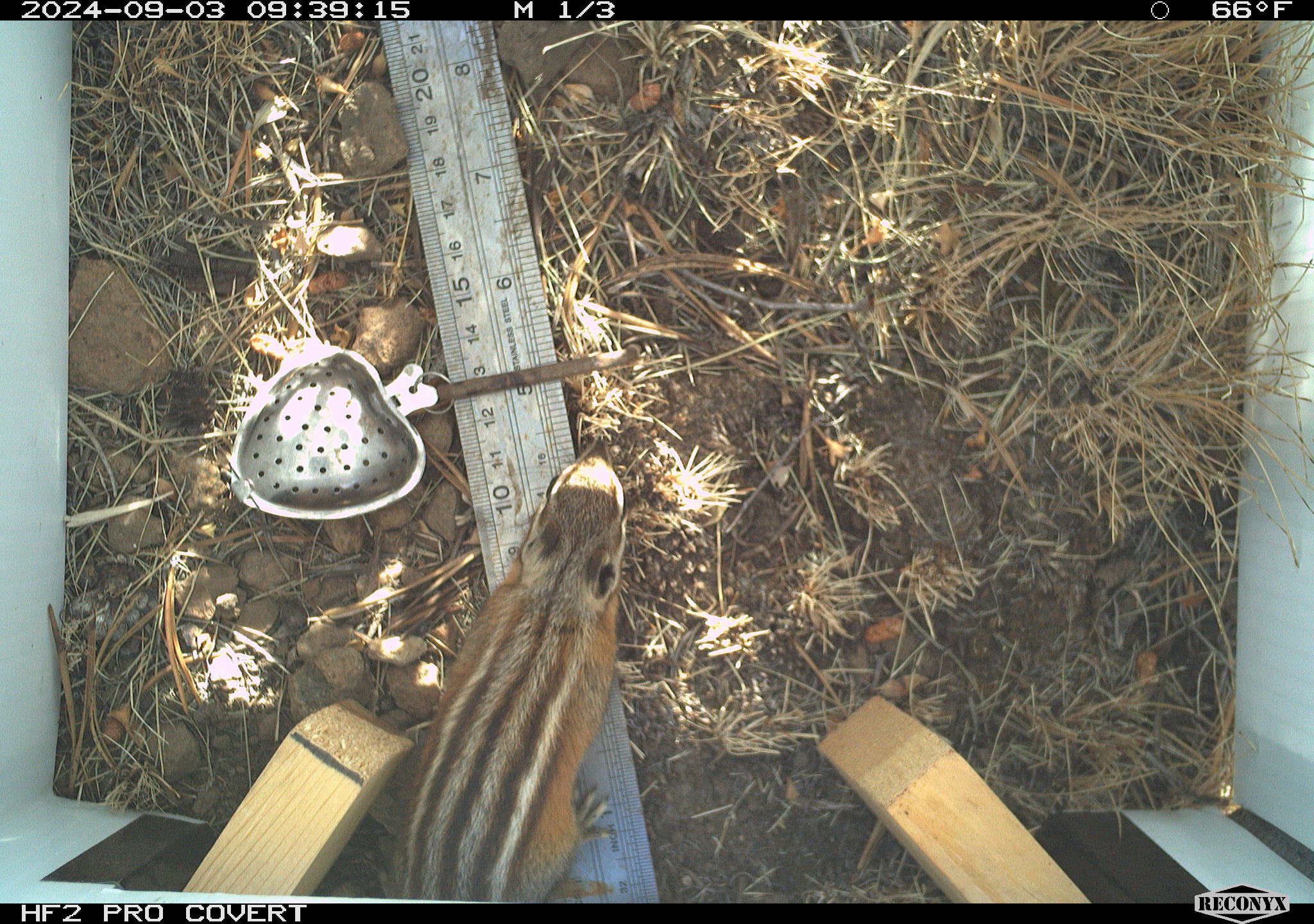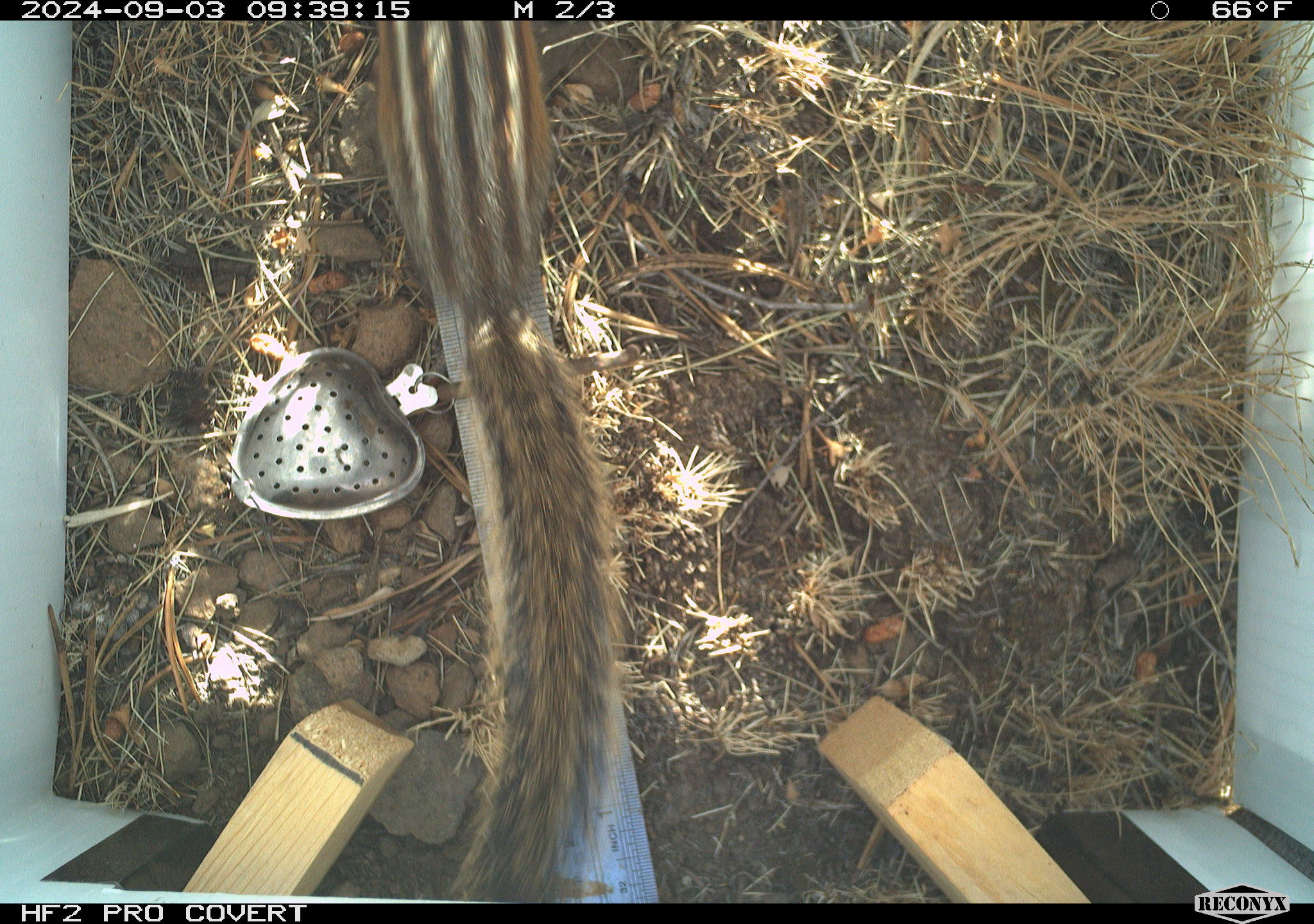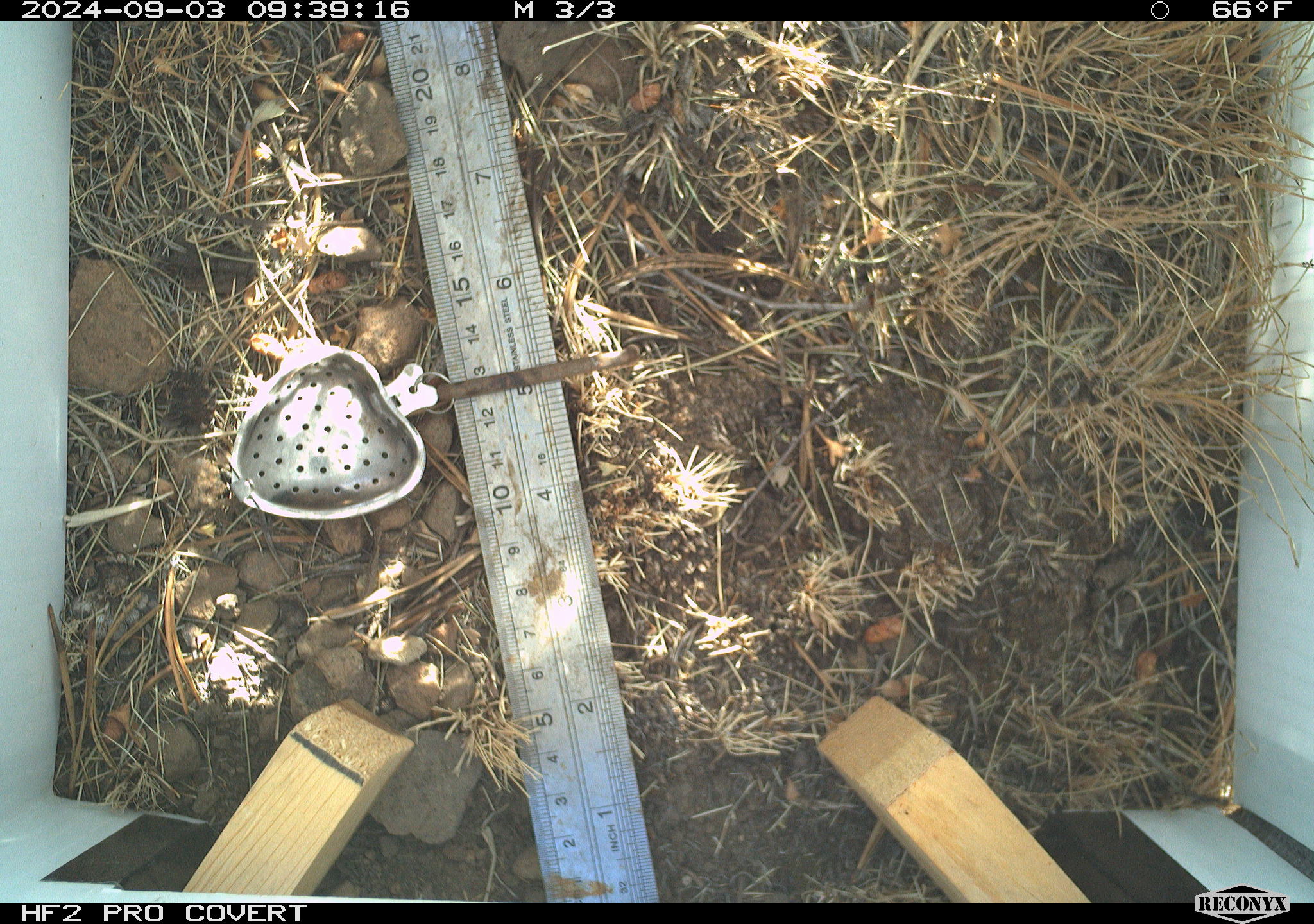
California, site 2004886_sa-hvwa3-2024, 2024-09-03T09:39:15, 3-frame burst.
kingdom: Animalia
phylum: Chordata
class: Mammalia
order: Rodentia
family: Sciuridae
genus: Neotamias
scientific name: Neotamias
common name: western chipmunks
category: neotamias species